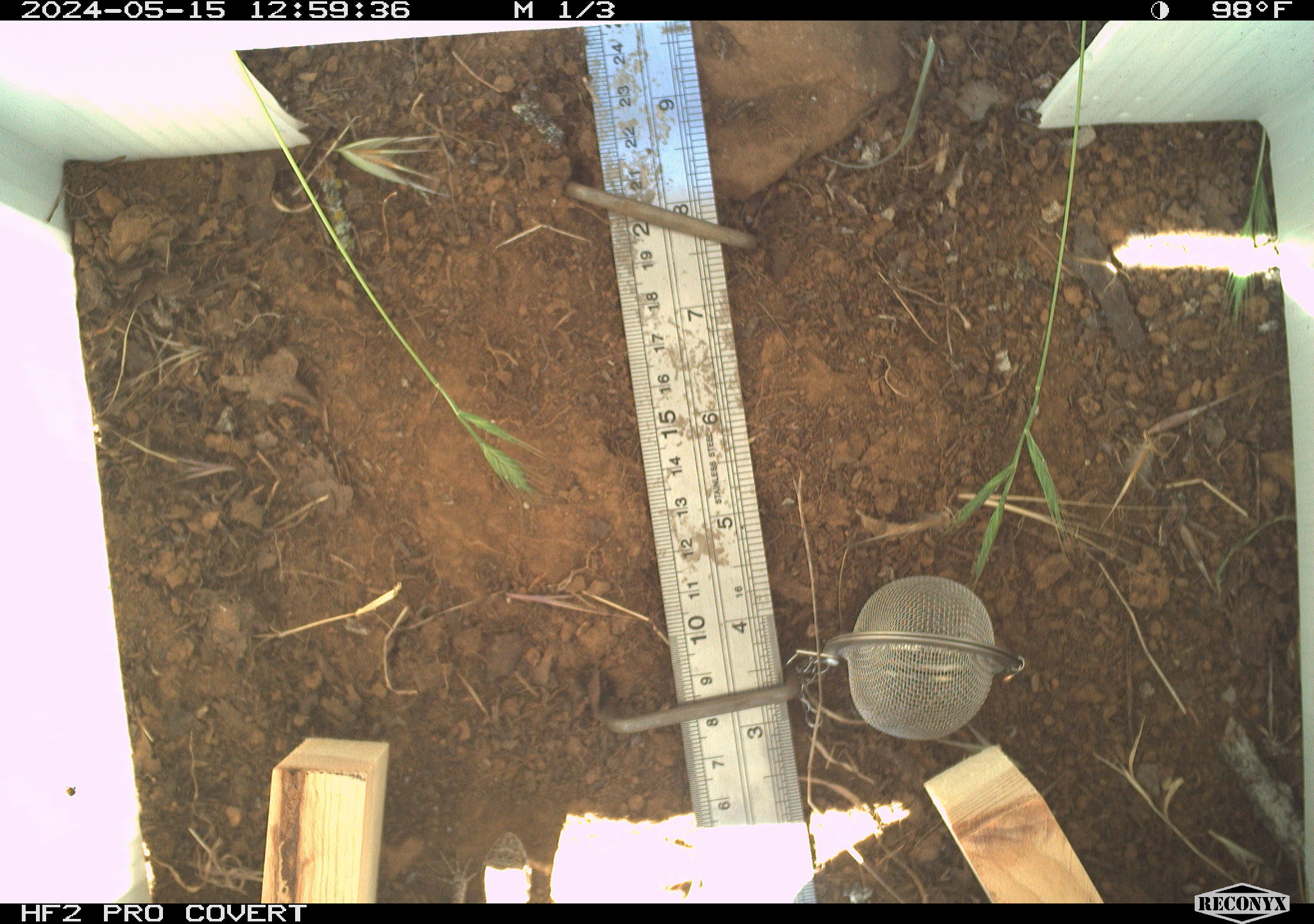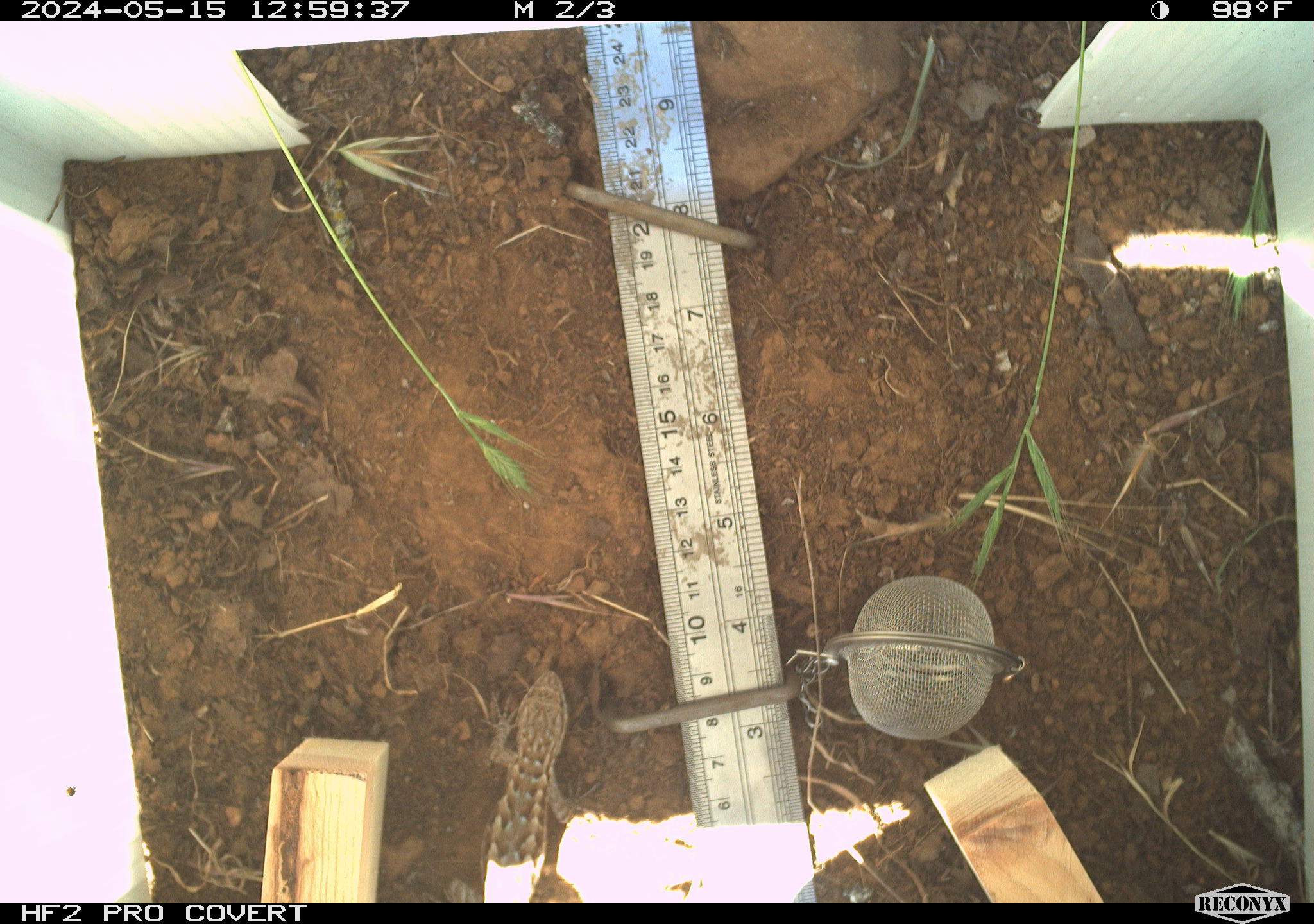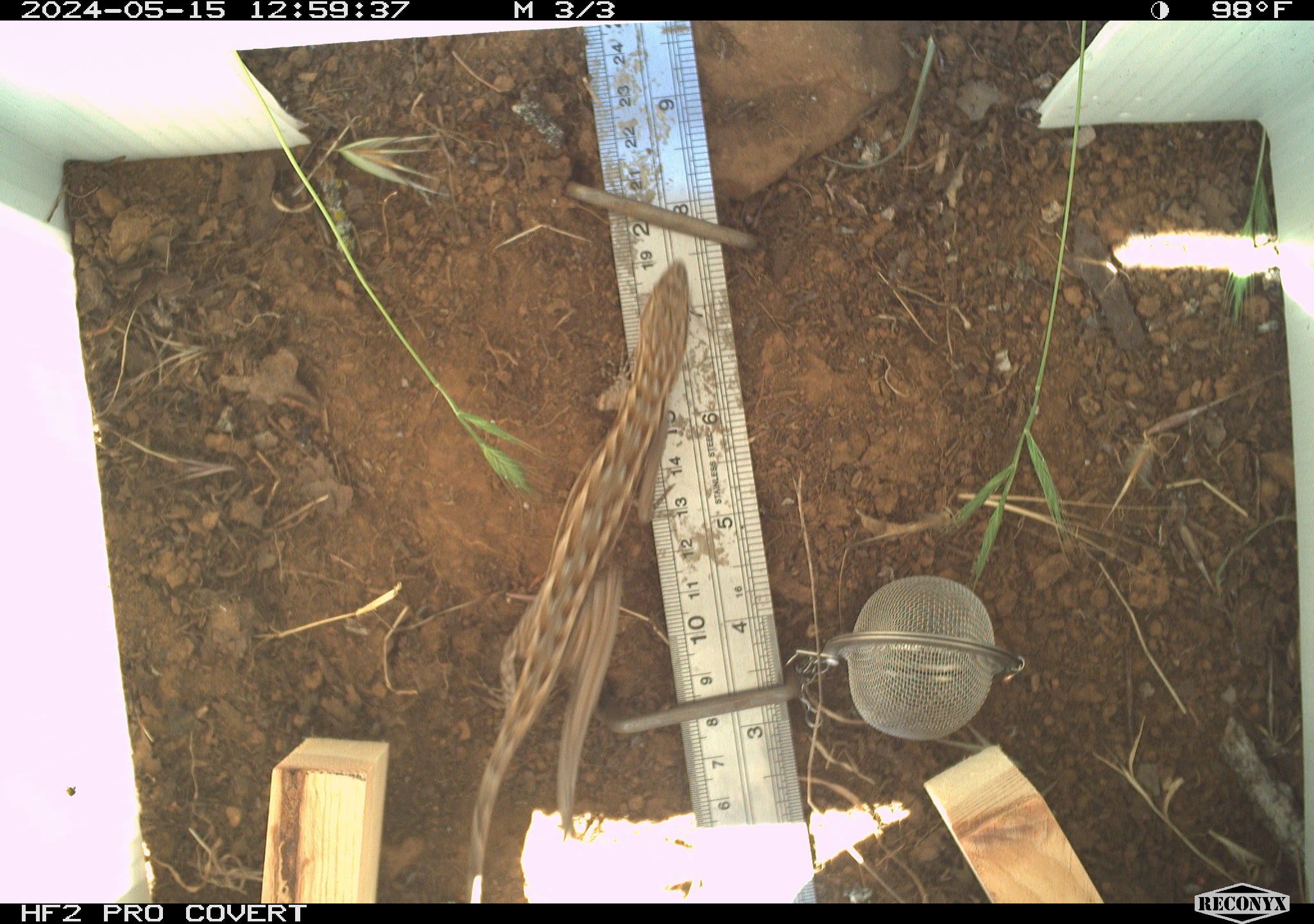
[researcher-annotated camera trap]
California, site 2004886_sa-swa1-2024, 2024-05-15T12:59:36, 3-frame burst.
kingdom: Animalia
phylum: Chordata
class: Reptilia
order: Squamata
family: Phrynosomatidae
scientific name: Phrynosomatidae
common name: phrynosomatid lizards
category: phrynosomatidae family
Phrynosomatidae family (phrynosomatid lizards) (Phrynosomatidae).